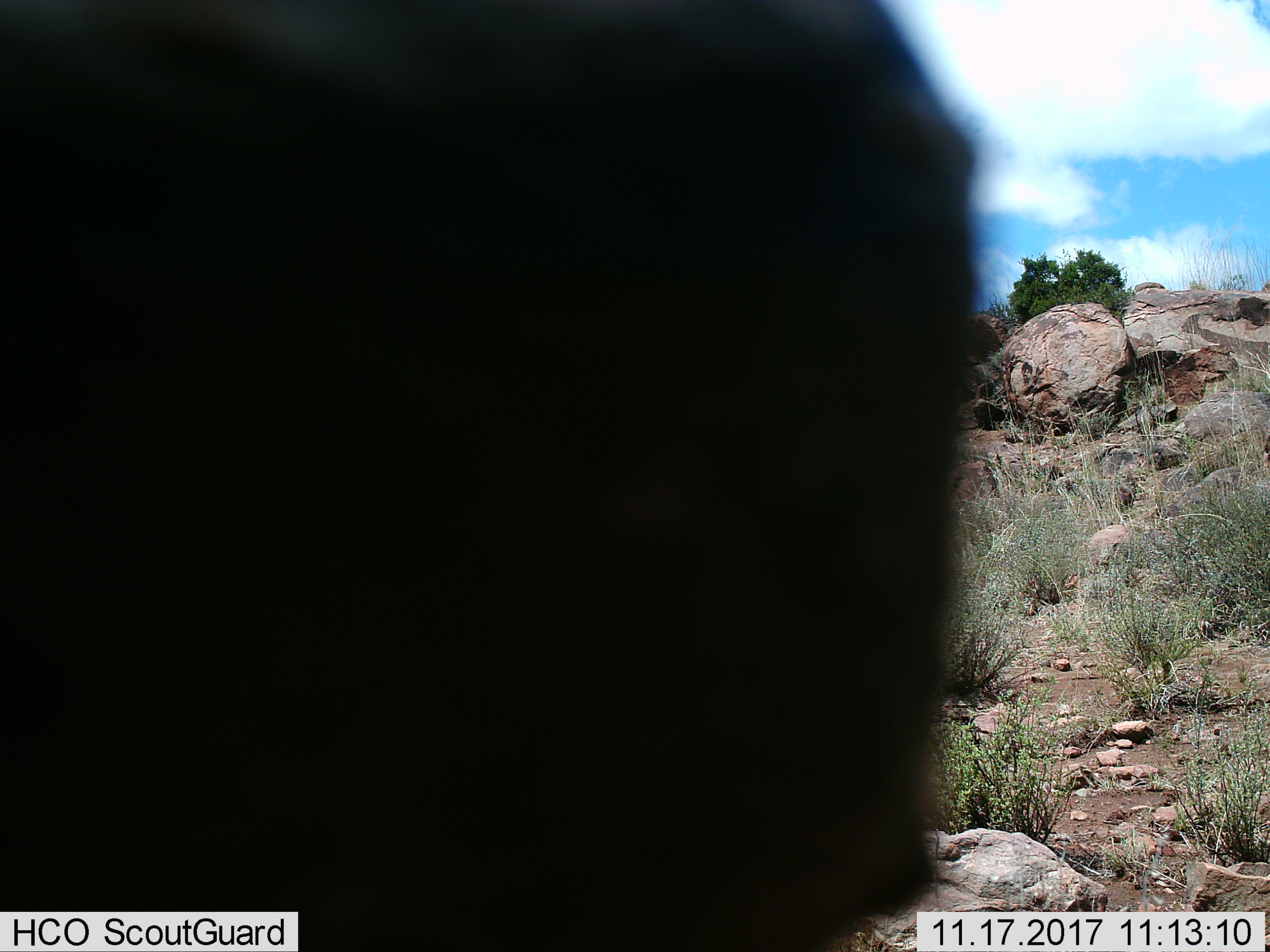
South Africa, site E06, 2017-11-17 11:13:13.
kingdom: Animalia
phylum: Chordata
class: Mammalia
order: Artiodactyla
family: Bovidae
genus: Tragelaphus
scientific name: Tragelaphus strepsiceros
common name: greater kudu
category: kudu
Kudu (greater kudu) (Tragelaphus strepsiceros), count 1. Behavior (volunteer vote fractions): standing 50%, resting 0%, moving 50%, interacting 0%. Young present (vote fraction): 0%. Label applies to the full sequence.